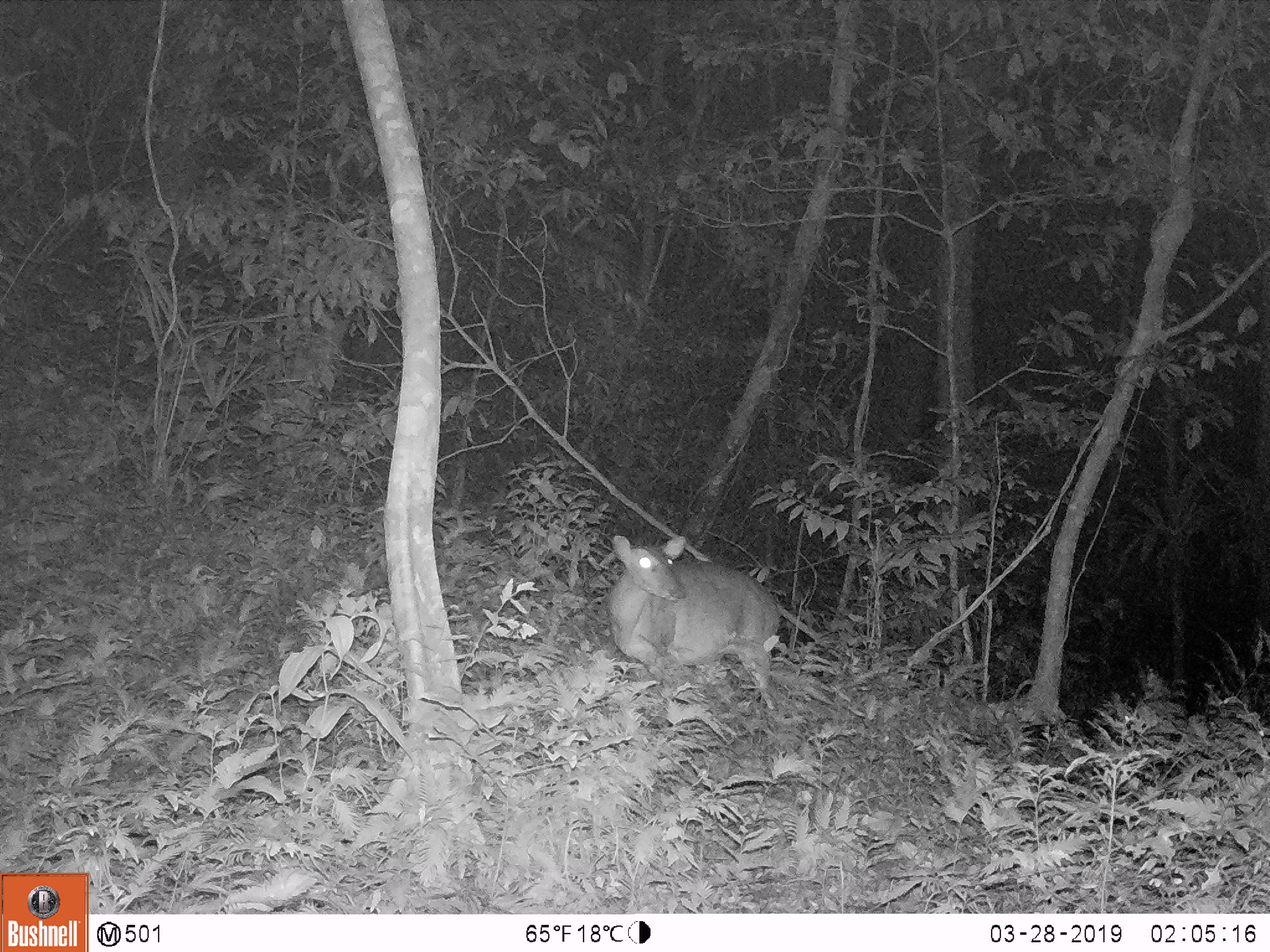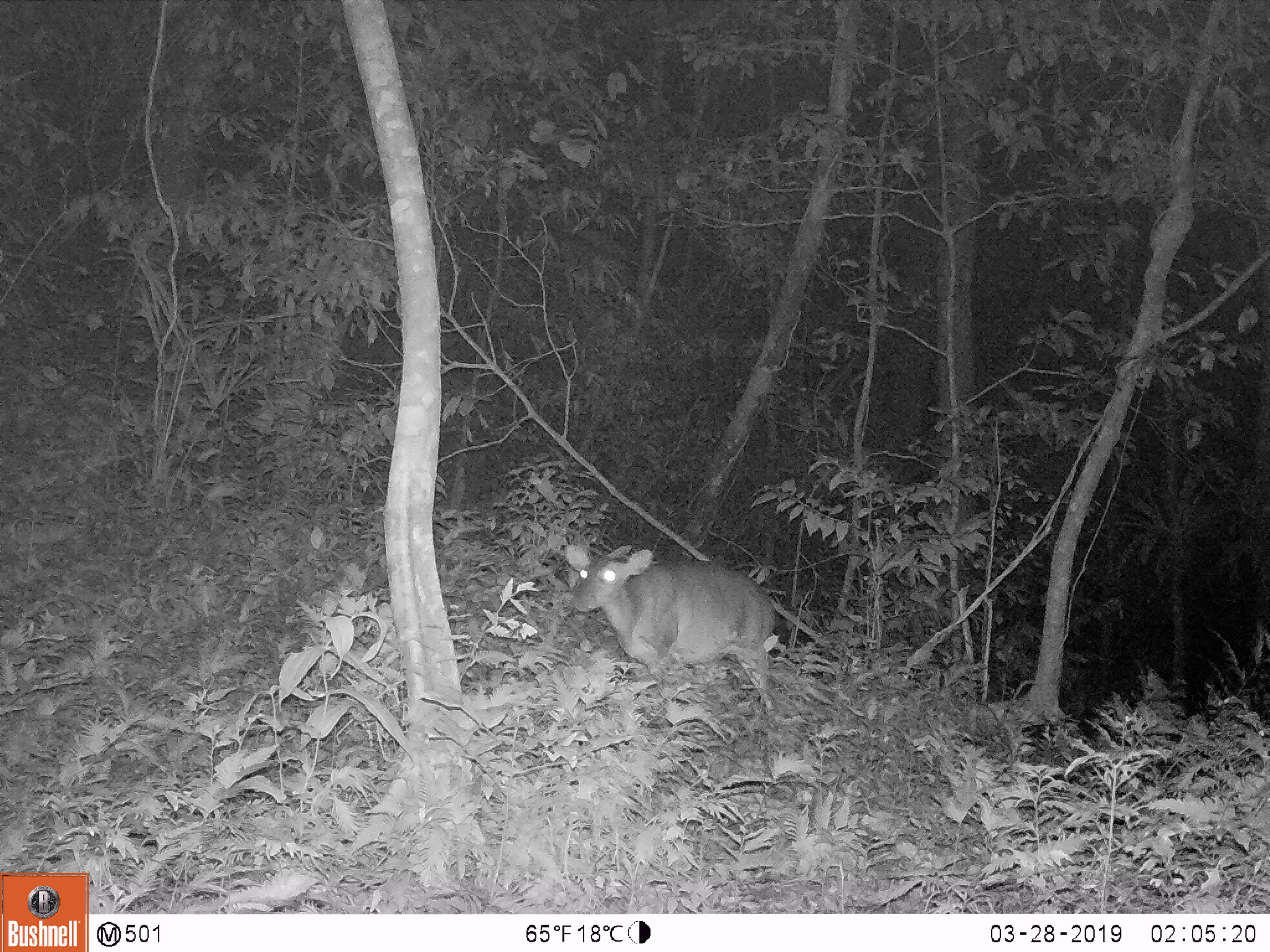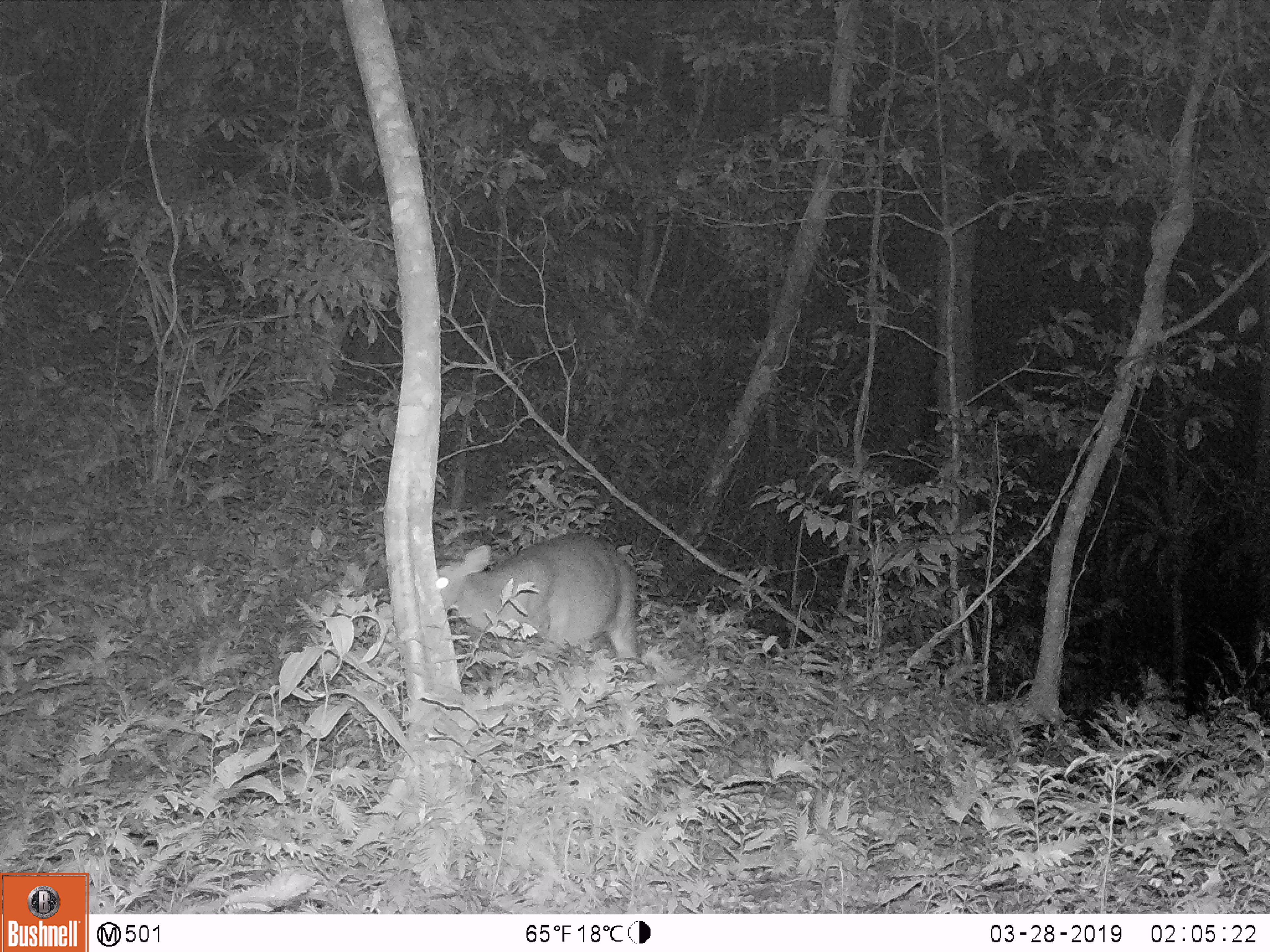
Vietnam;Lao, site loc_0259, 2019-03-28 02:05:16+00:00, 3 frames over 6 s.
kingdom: Animalia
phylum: Chordata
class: Mammalia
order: Artiodactyla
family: Cervidae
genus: Muntiacus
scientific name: Muntiacus vuquangensis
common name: large-antlered muntjac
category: large antlered muntjac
Large antlered muntjac (large-antlered muntjac) (Muntiacus vuquangensis). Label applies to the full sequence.